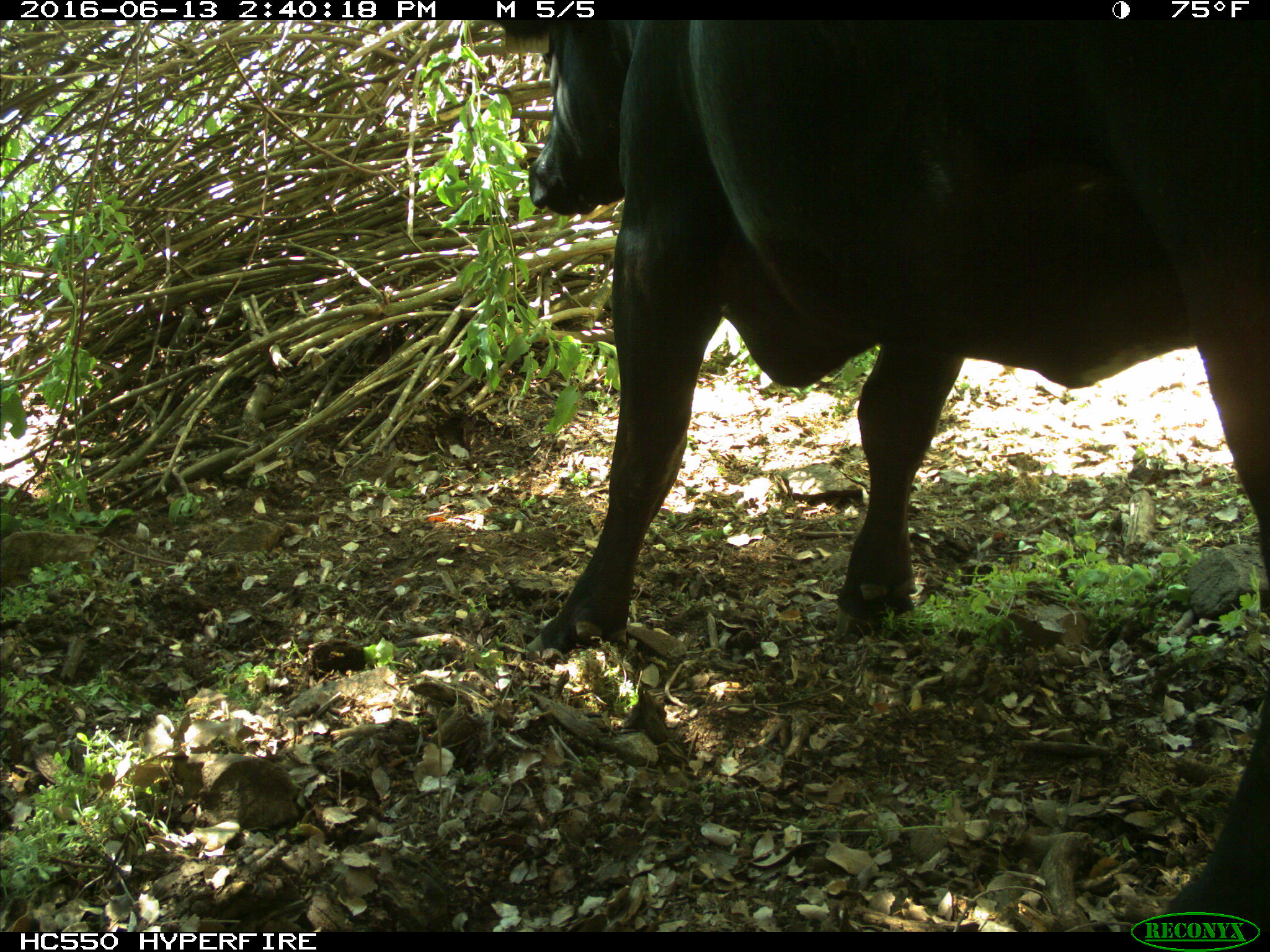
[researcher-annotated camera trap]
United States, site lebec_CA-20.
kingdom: Animalia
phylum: Chordata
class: Mammalia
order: Artiodactyla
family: Bovidae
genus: Bos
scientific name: Bos taurus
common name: domestic cow